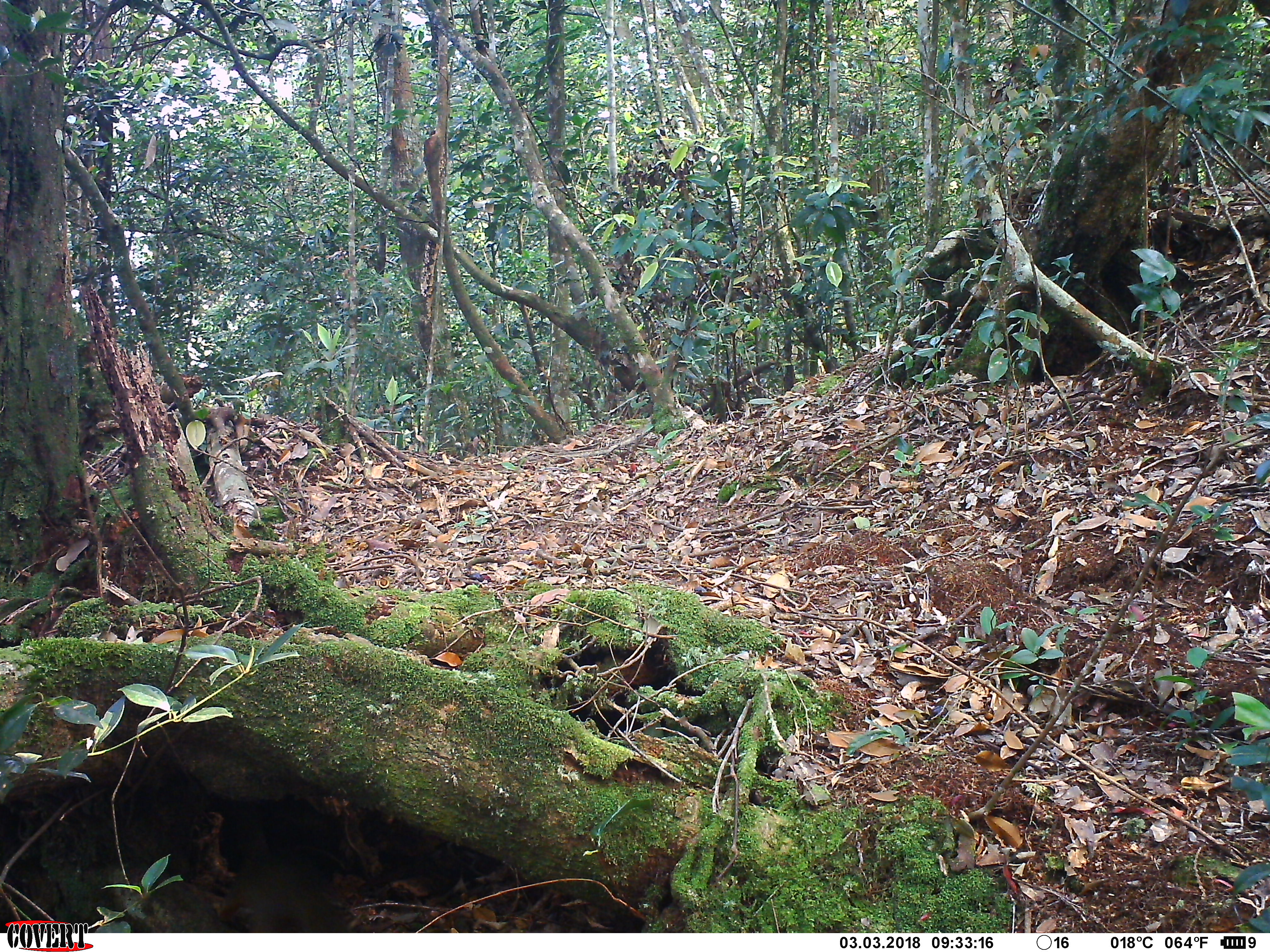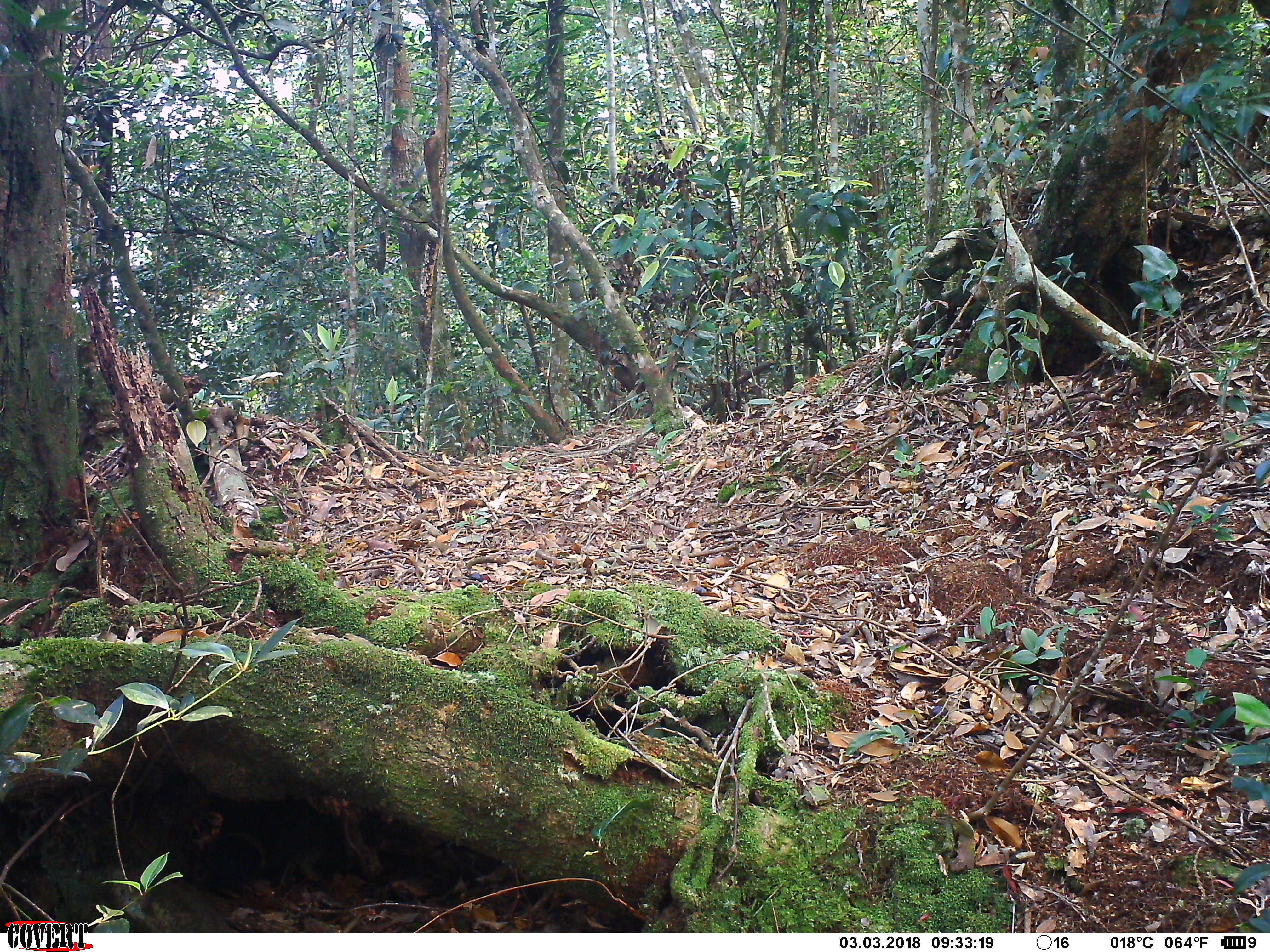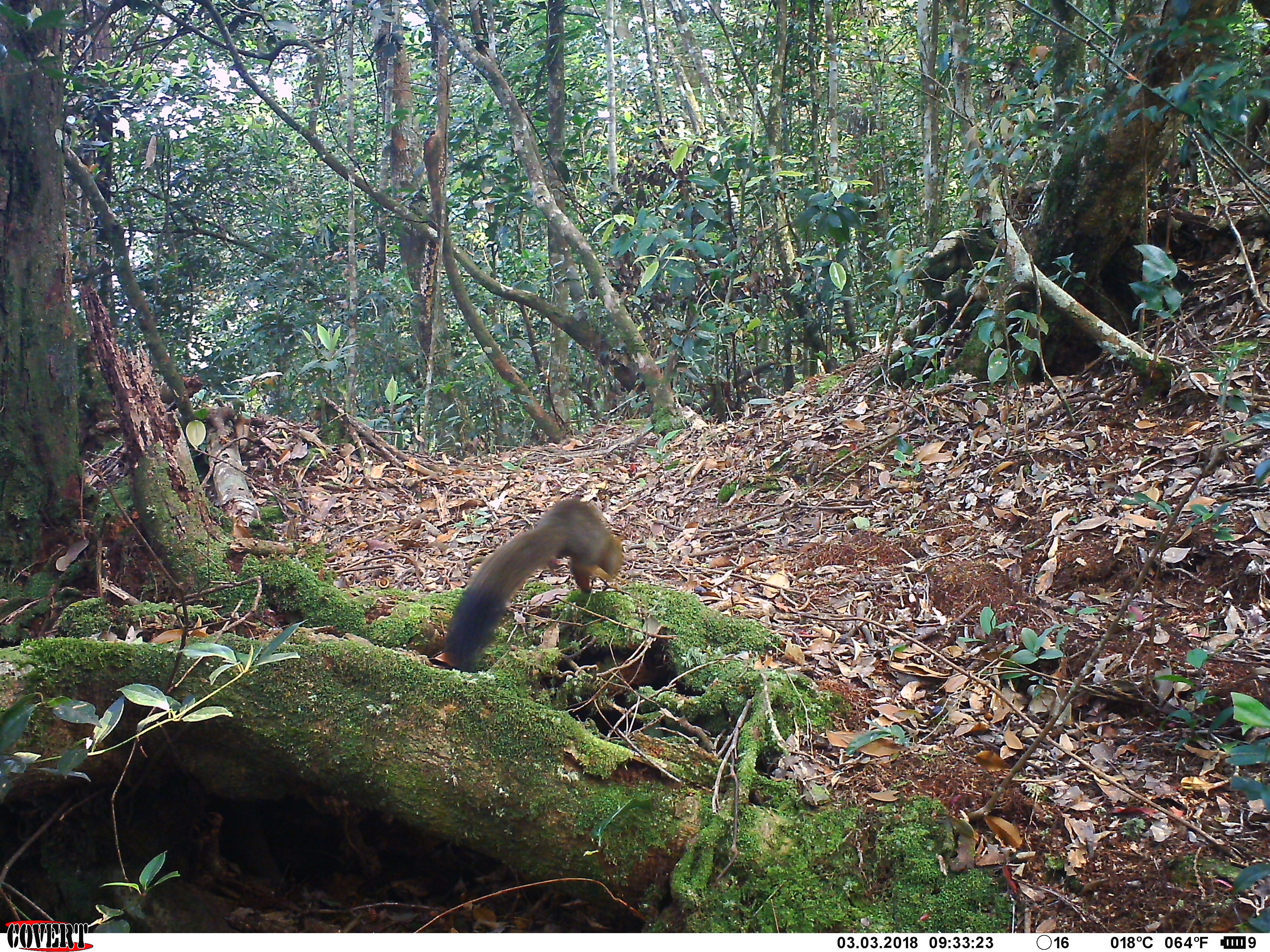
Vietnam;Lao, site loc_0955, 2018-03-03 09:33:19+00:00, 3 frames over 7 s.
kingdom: Animalia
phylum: Chordata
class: Mammalia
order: Rodentia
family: Sciuridae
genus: Sciurus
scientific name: Sciurus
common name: squirrel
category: unidentified squirrel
Unidentified squirrel (squirrel) (Sciurus). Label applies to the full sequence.